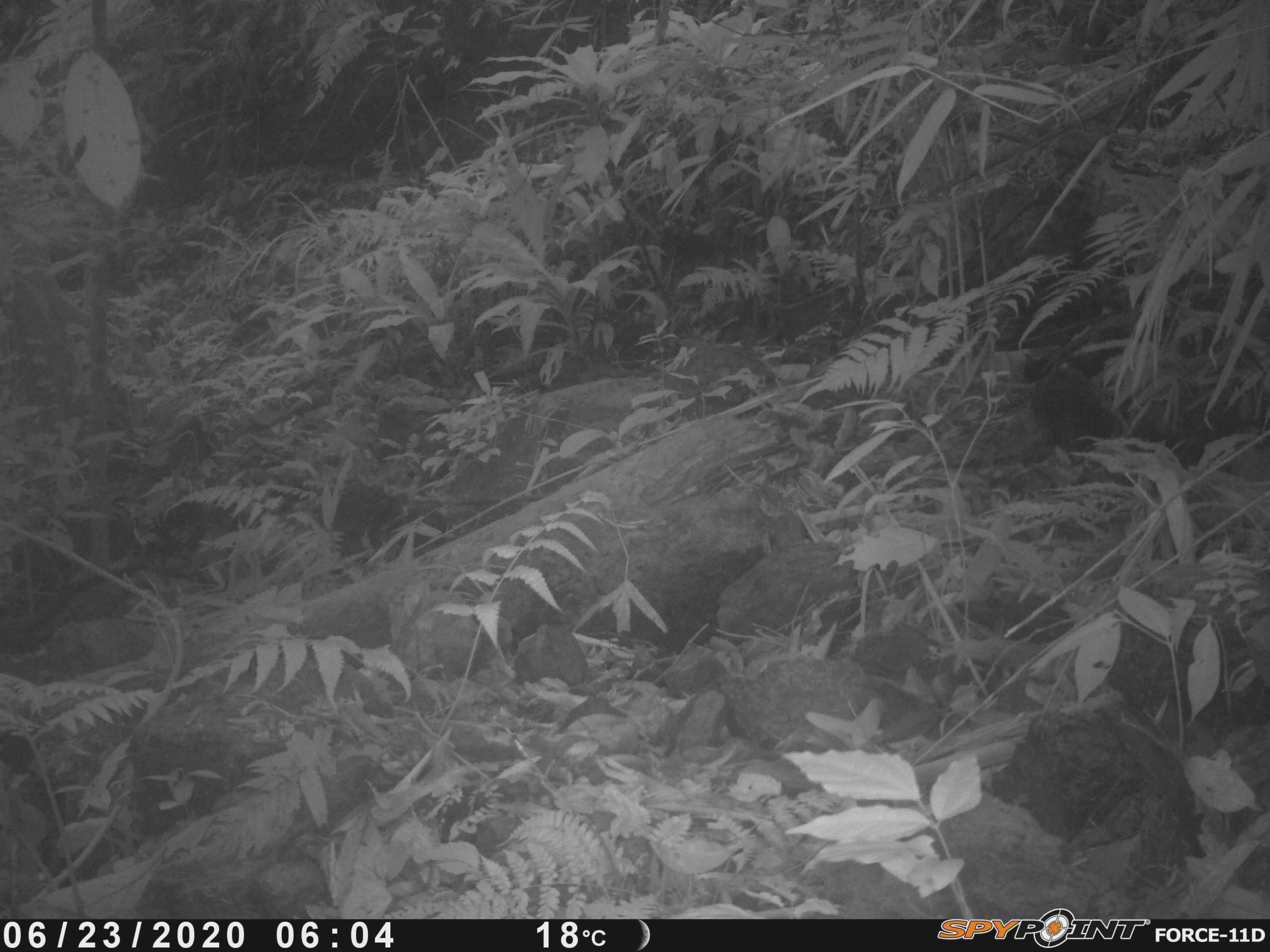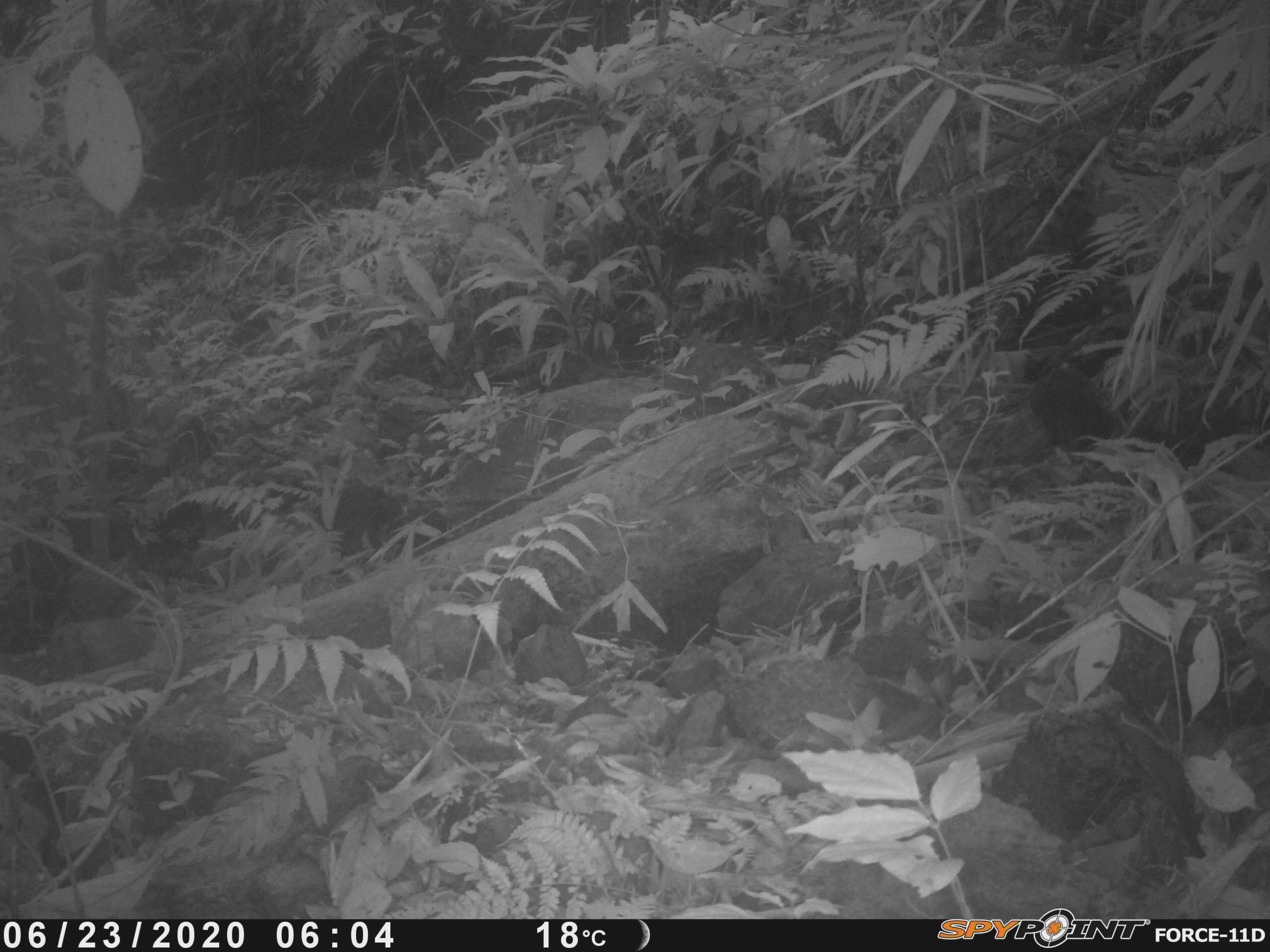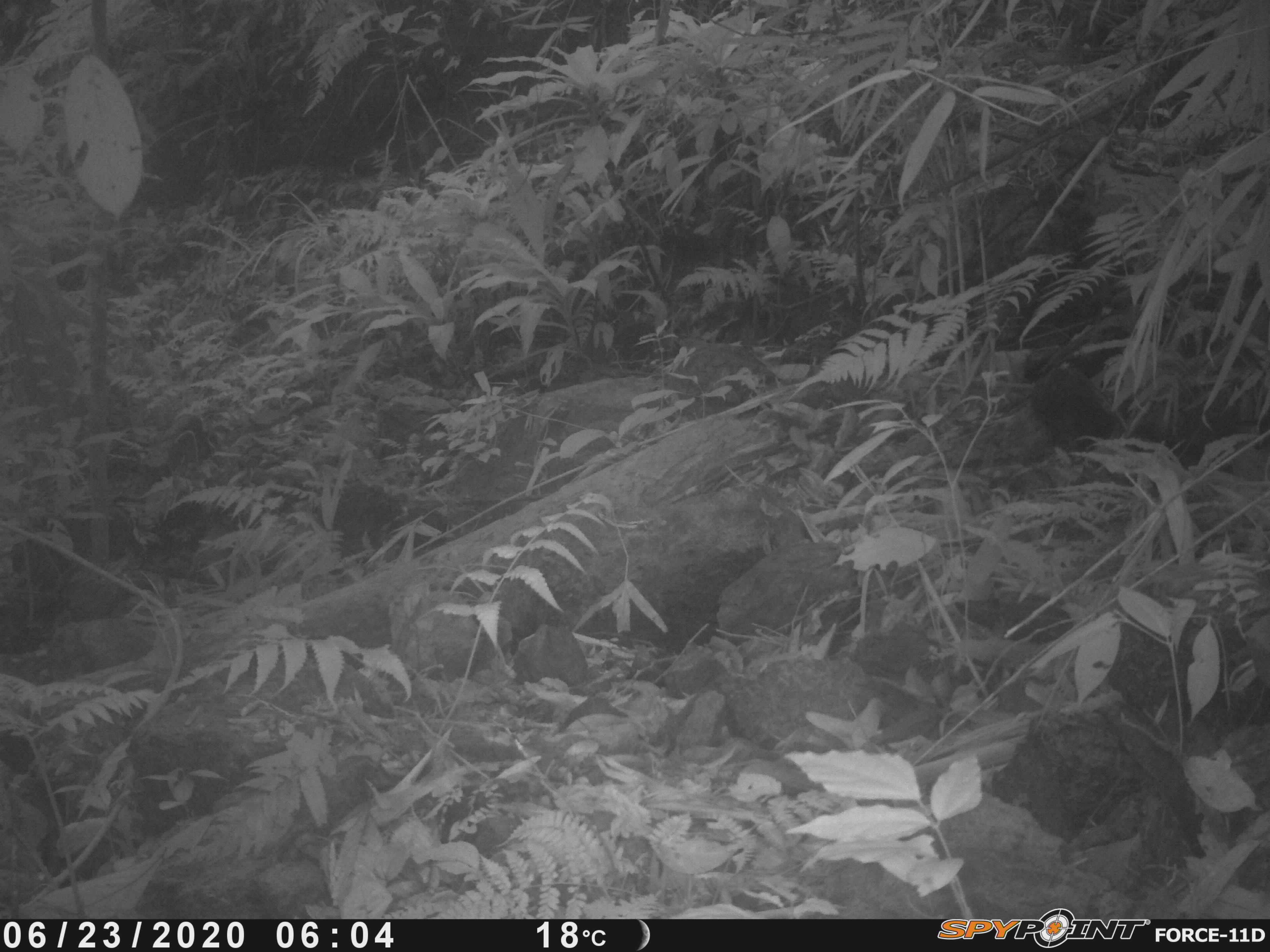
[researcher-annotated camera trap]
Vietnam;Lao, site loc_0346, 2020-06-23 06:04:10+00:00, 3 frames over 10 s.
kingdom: Animalia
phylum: Chordata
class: Mammalia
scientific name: Mammalia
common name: mammal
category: unidentified small mammal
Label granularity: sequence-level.